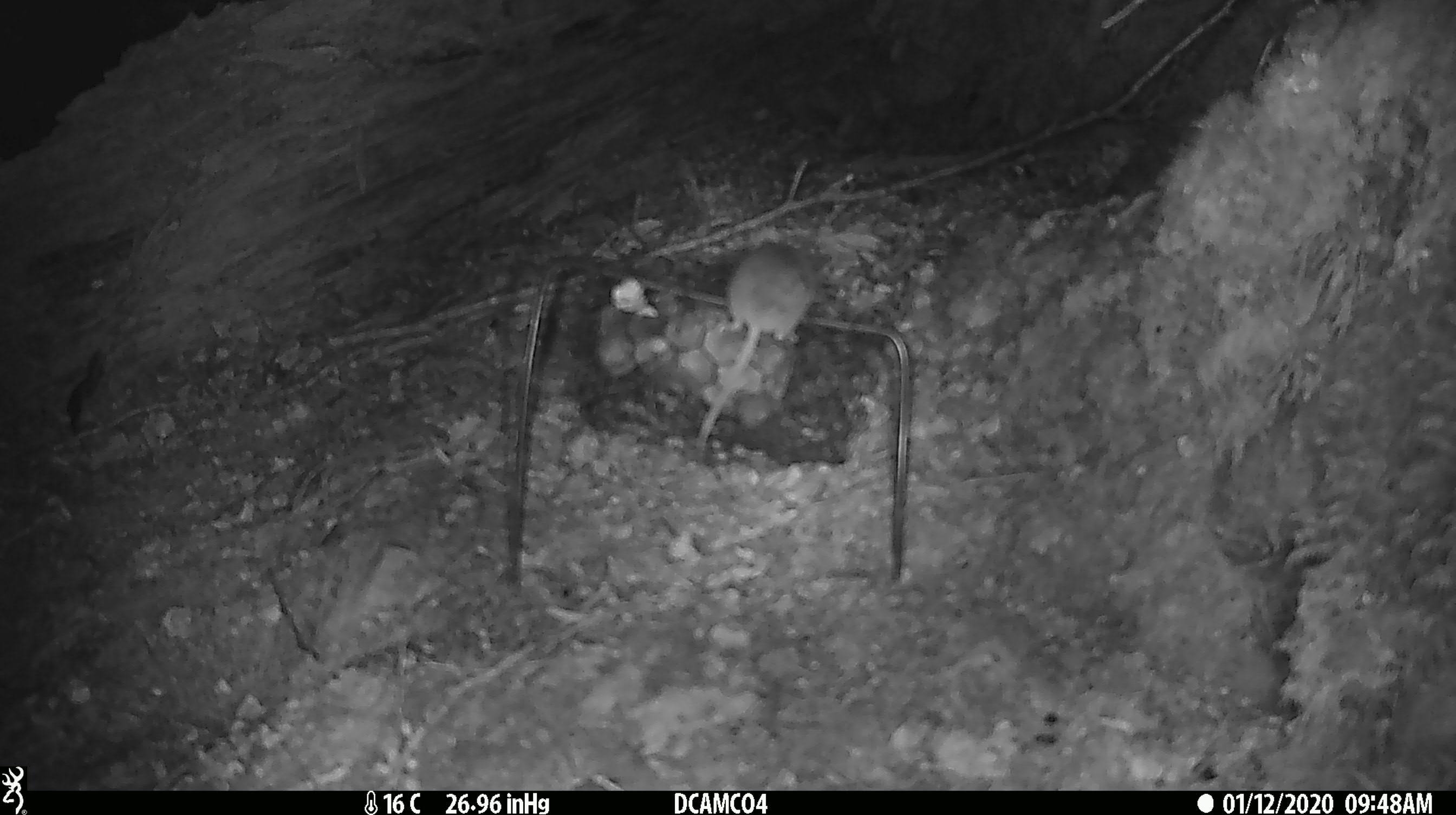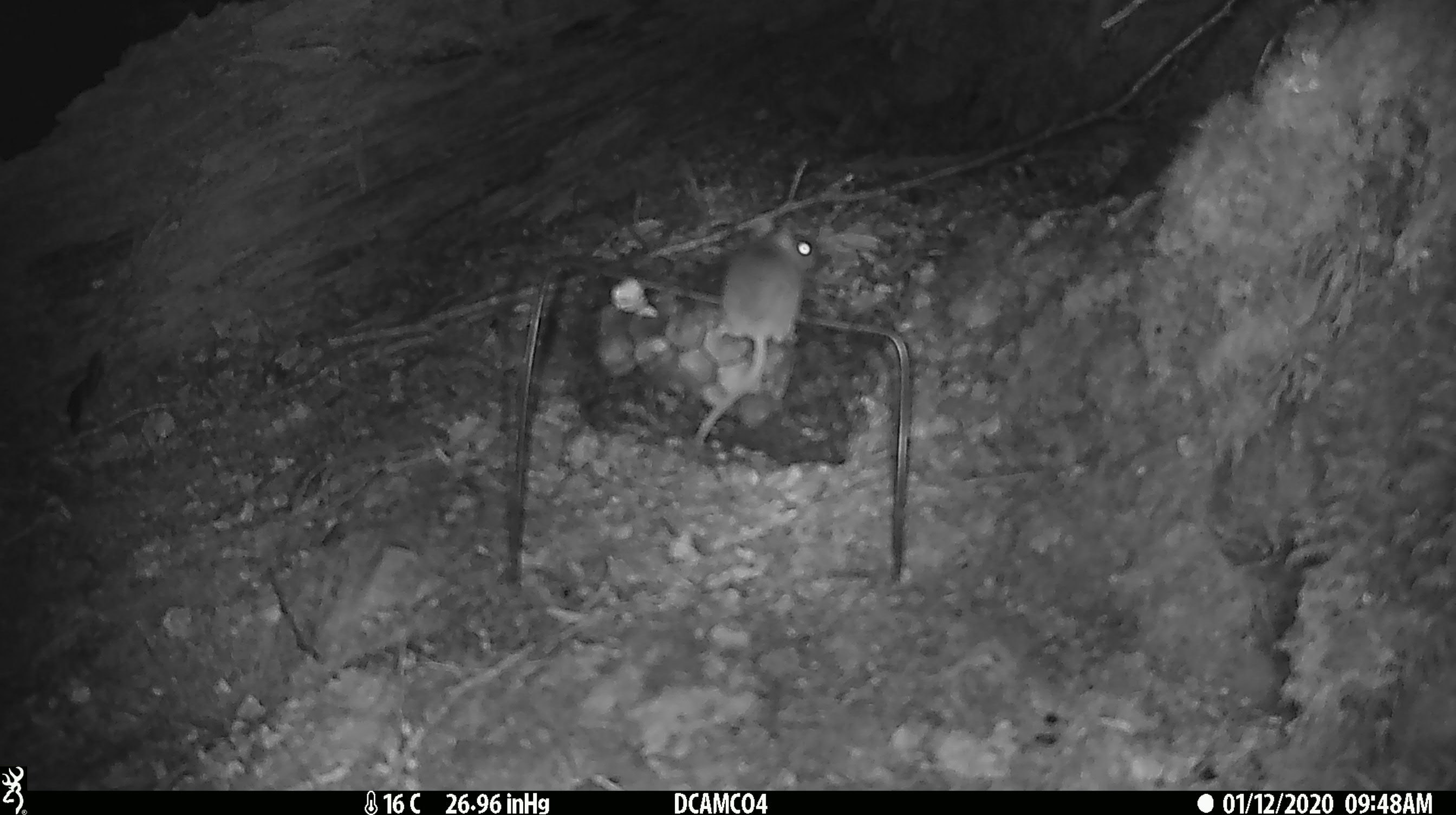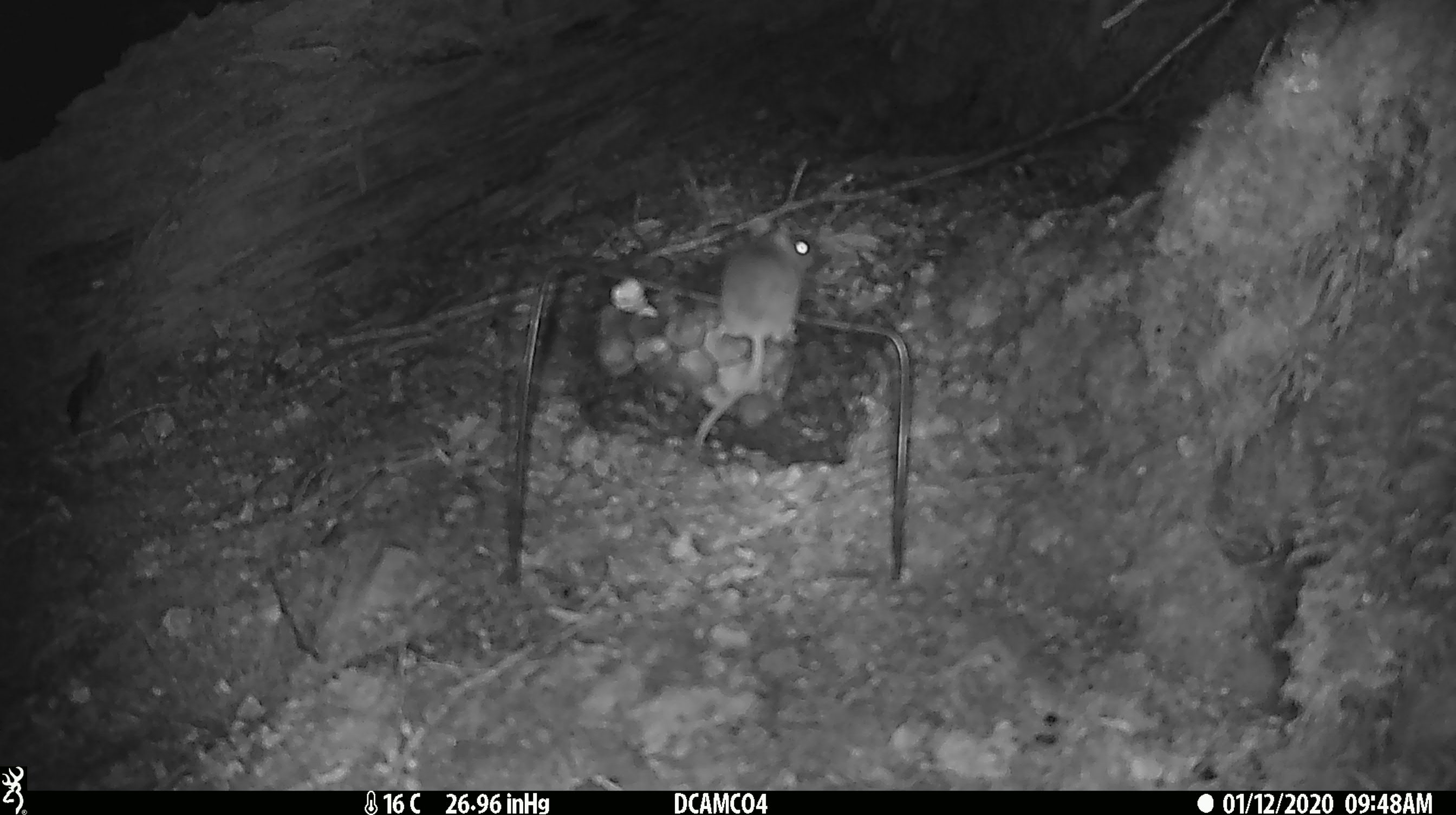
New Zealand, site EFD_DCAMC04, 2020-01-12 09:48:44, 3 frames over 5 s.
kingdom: Animalia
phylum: Chordata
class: Mammalia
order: Rodentia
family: Muridae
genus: Mus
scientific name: Mus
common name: mouse